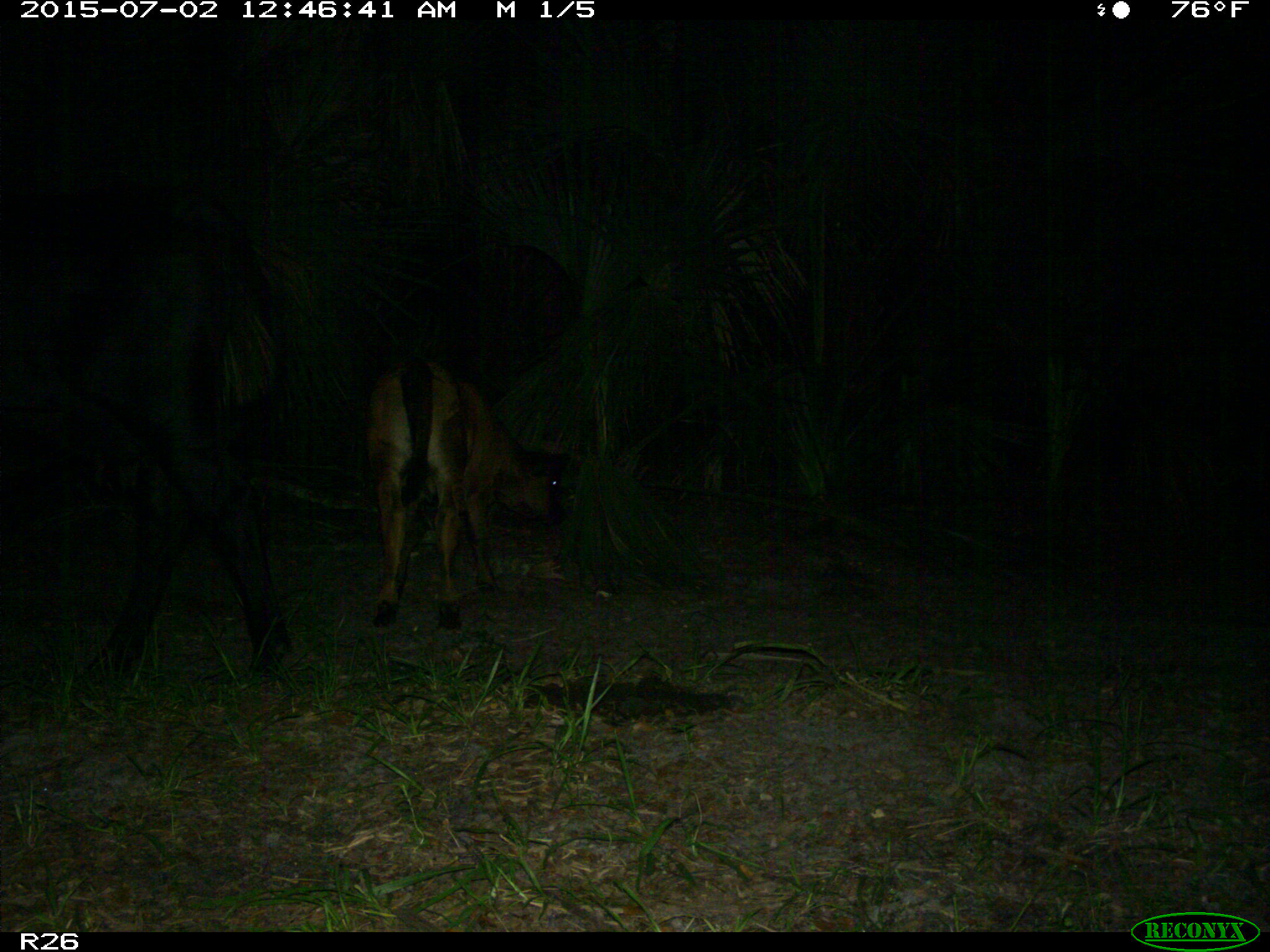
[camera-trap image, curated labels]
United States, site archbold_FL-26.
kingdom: Animalia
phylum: Chordata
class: Mammalia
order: Artiodactyla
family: Bovidae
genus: Bos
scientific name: Bos taurus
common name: domestic cow